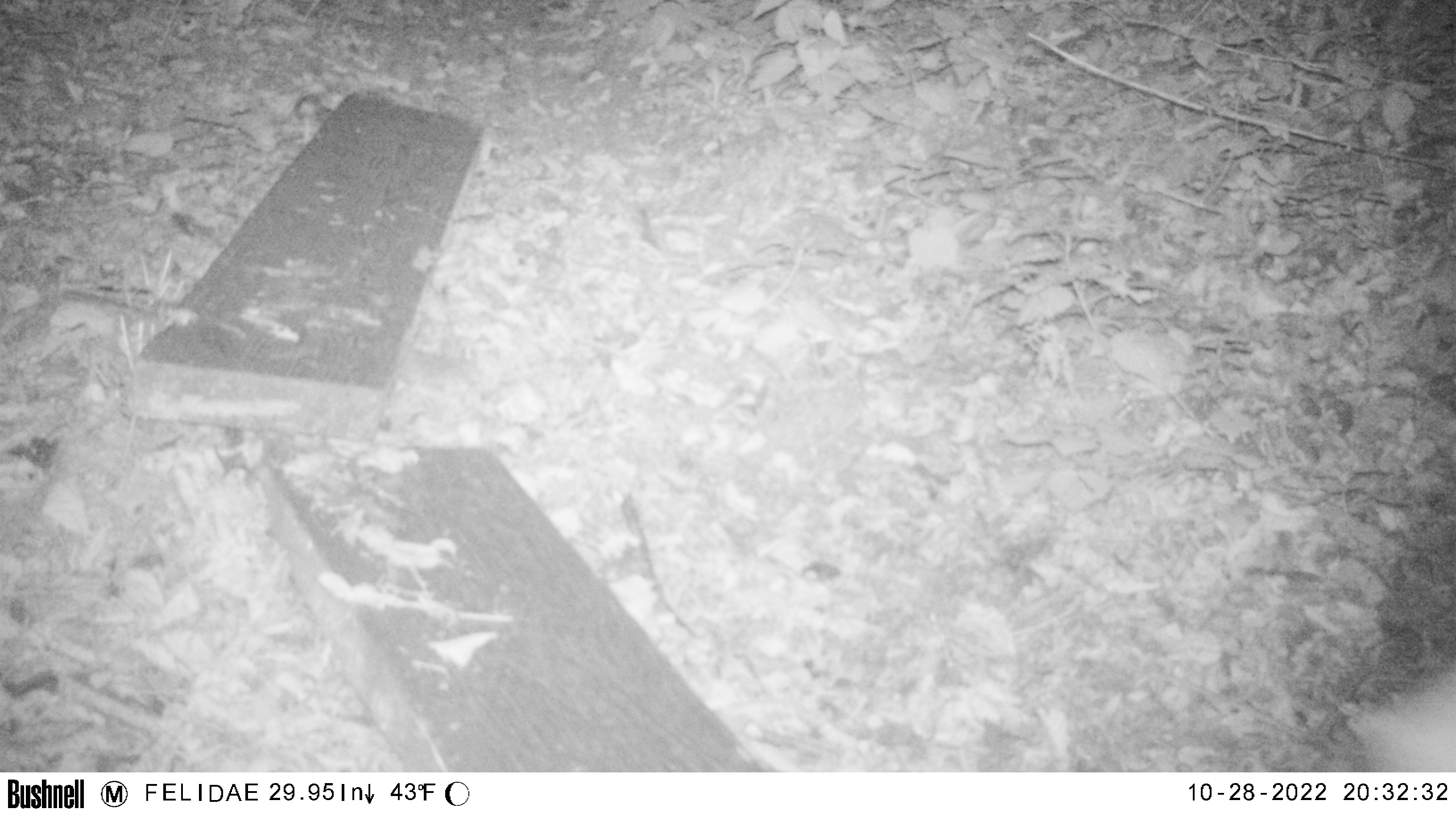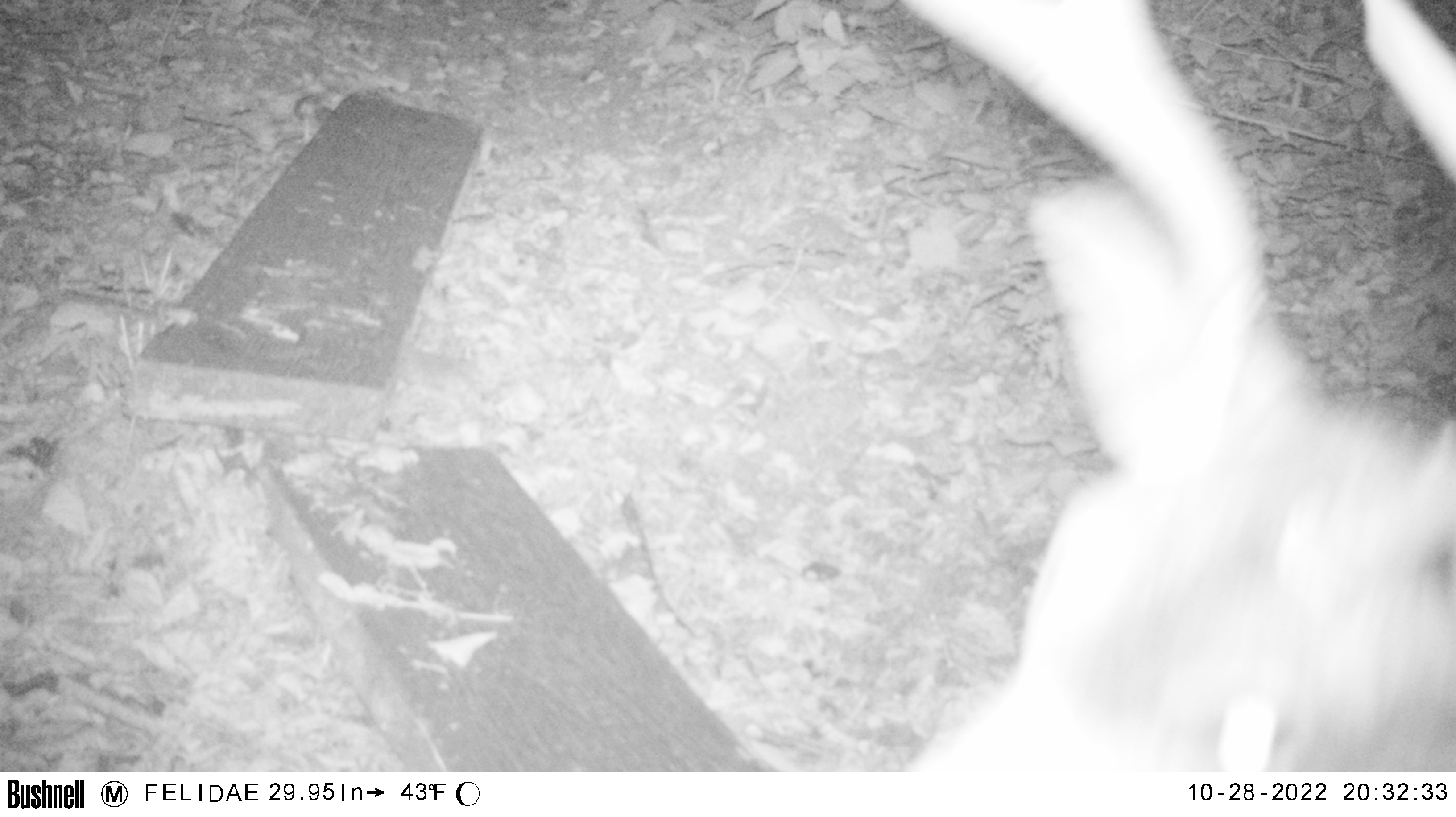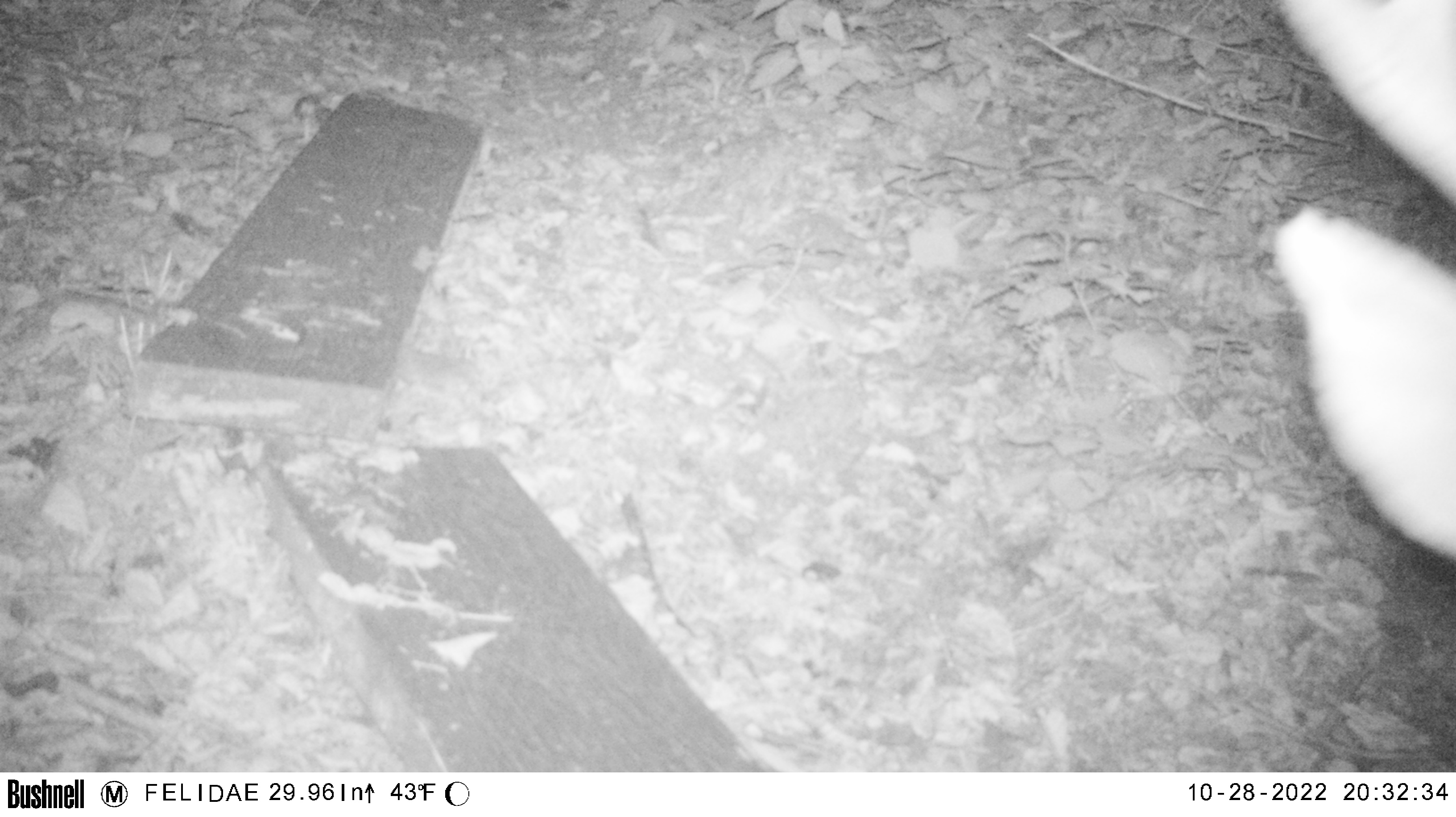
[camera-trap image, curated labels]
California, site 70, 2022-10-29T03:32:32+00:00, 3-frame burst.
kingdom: Animalia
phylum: Chordata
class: Mammalia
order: Artiodactyla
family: Cervidae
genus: Odocoileus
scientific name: Odocoileus hemionus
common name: mule deer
Mule deer (Odocoileus hemionus).